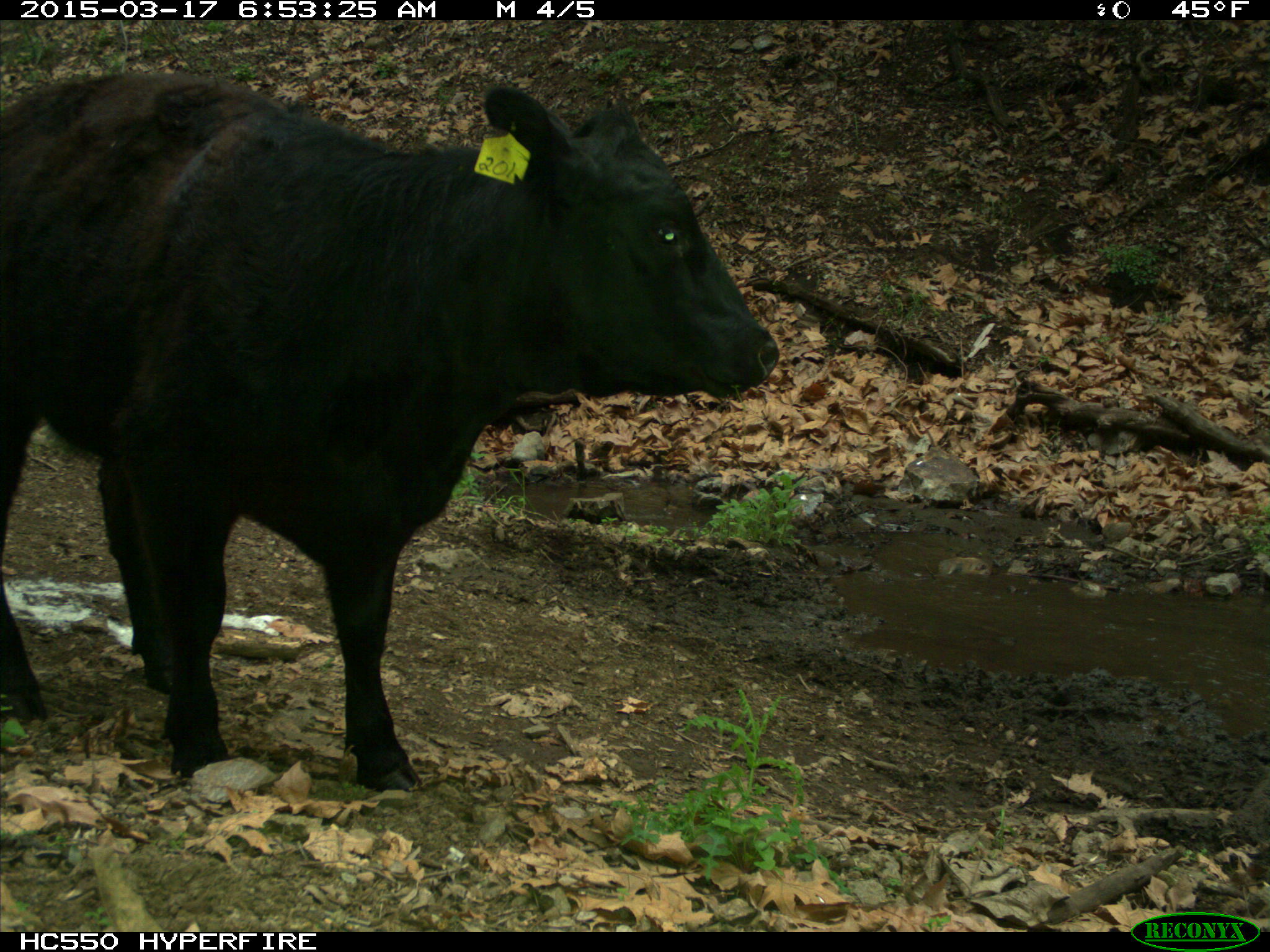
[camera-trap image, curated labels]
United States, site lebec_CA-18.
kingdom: Animalia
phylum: Chordata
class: Mammalia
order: Artiodactyla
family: Bovidae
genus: Bos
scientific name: Bos taurus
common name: domestic cow